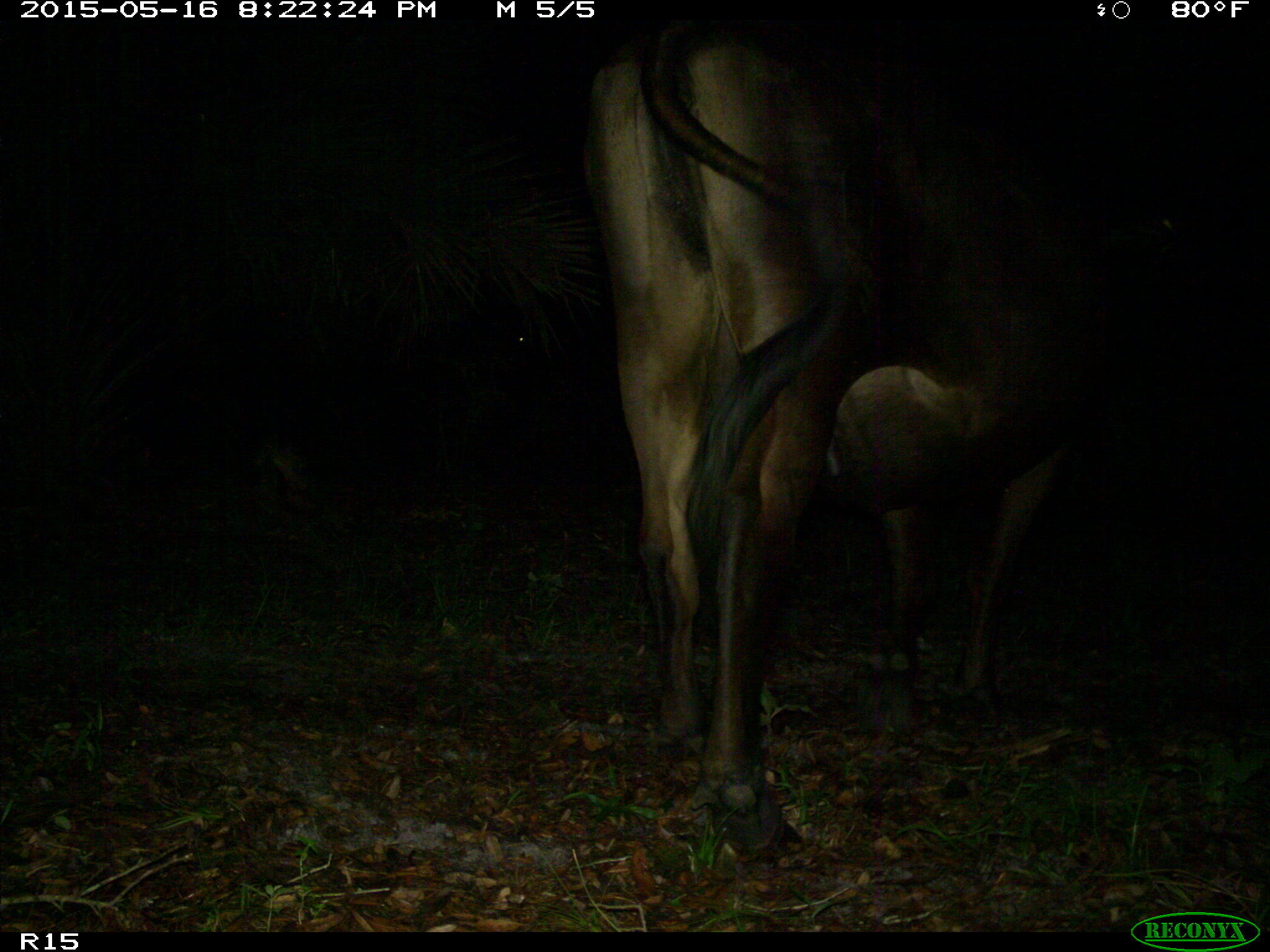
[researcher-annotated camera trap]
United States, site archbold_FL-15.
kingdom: Animalia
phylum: Chordata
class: Mammalia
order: Artiodactyla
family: Bovidae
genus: Bos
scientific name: Bos taurus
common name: domestic cow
Bos taurus (domestic cow).